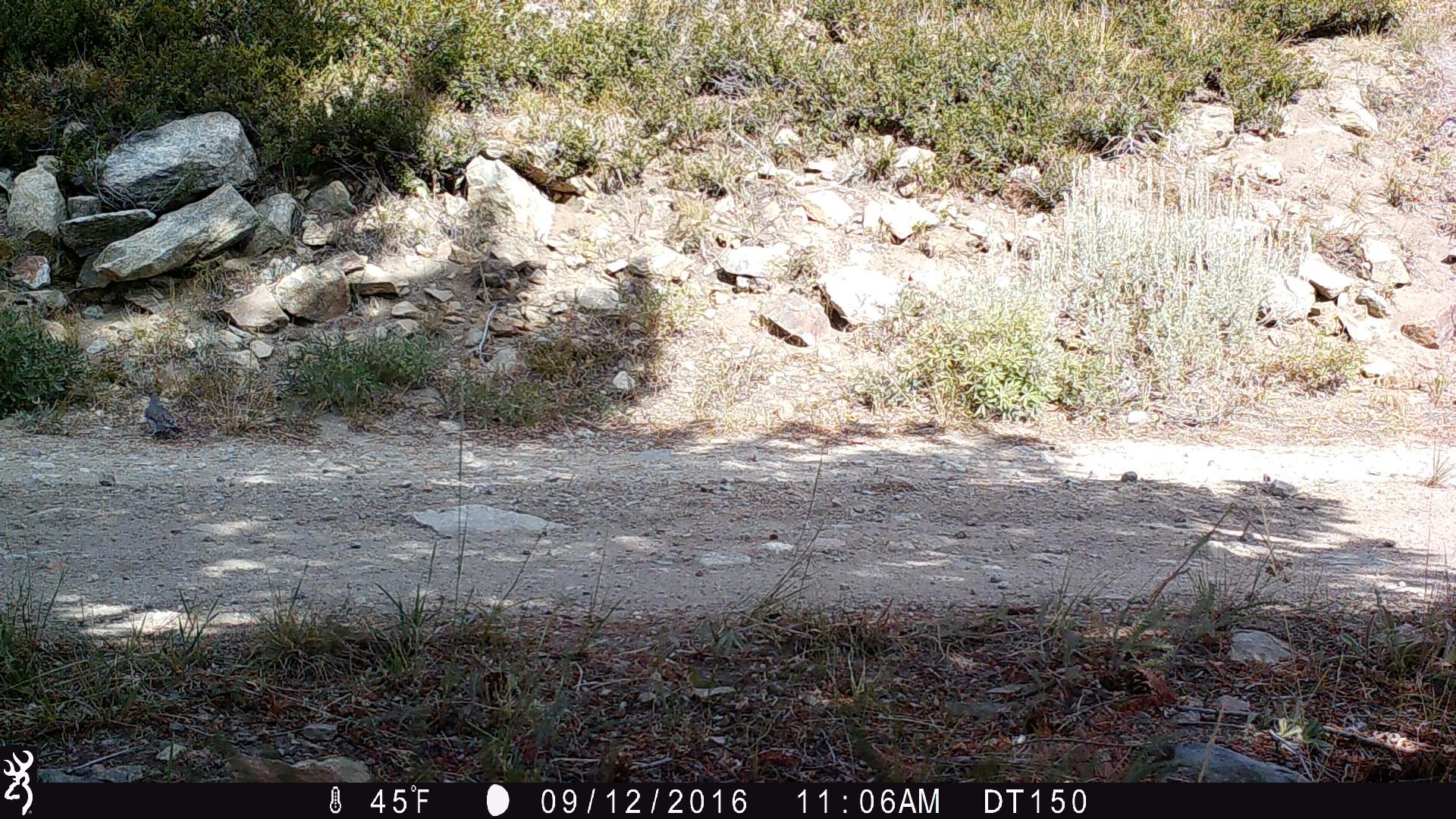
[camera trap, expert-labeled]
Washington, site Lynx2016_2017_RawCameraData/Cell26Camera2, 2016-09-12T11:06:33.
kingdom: Animalia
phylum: Chordata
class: Aves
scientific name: Aves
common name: birds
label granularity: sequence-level